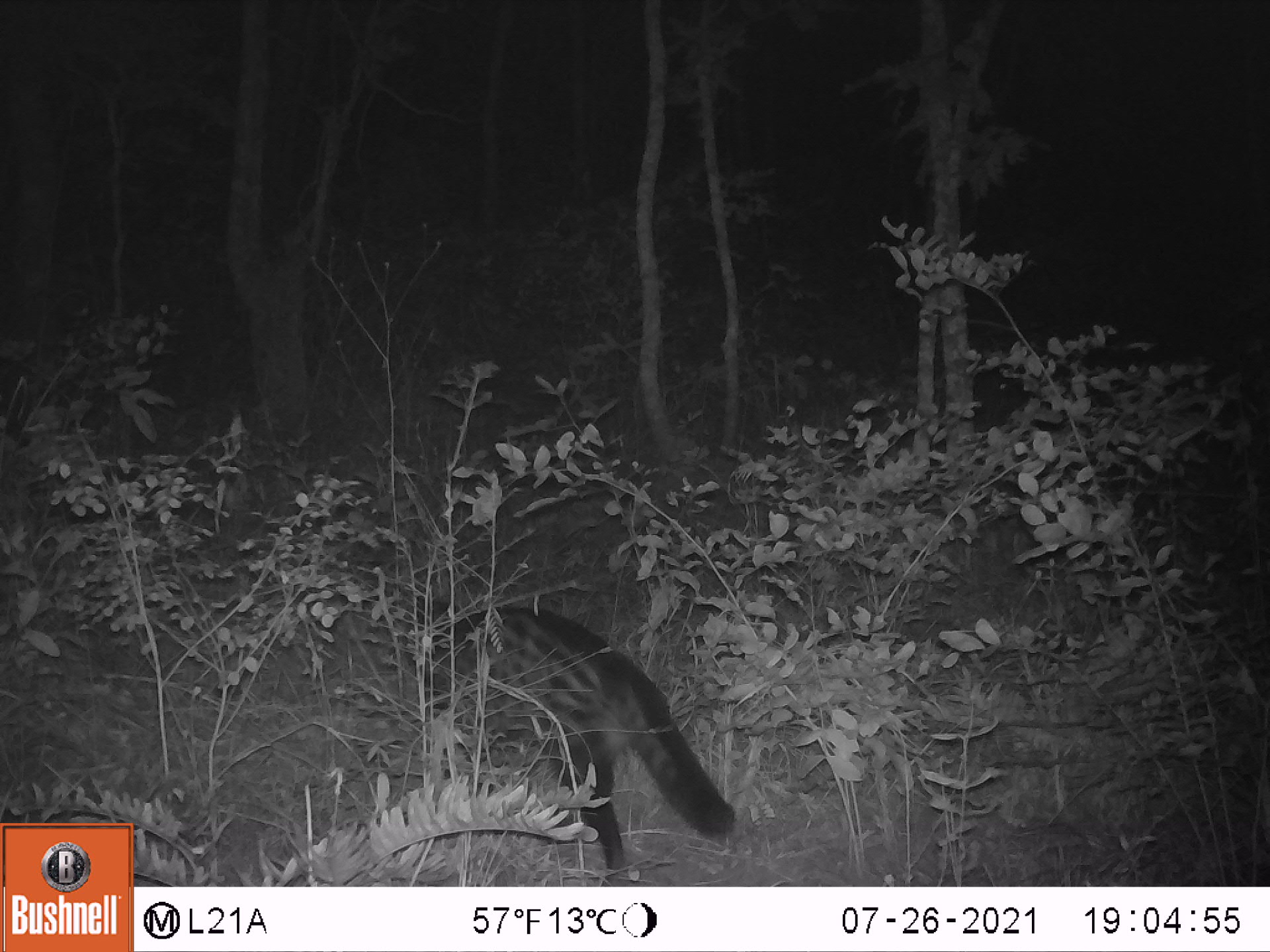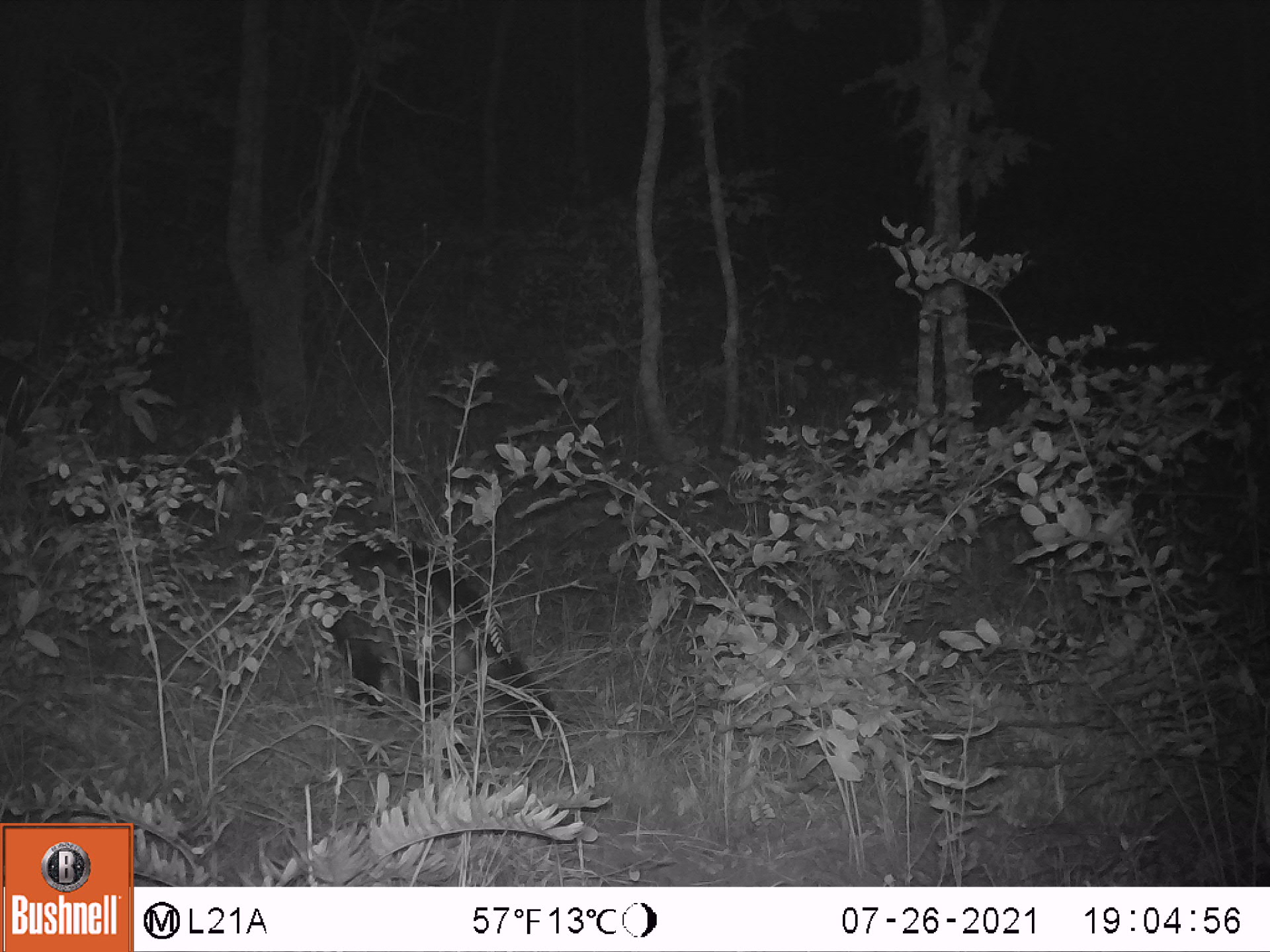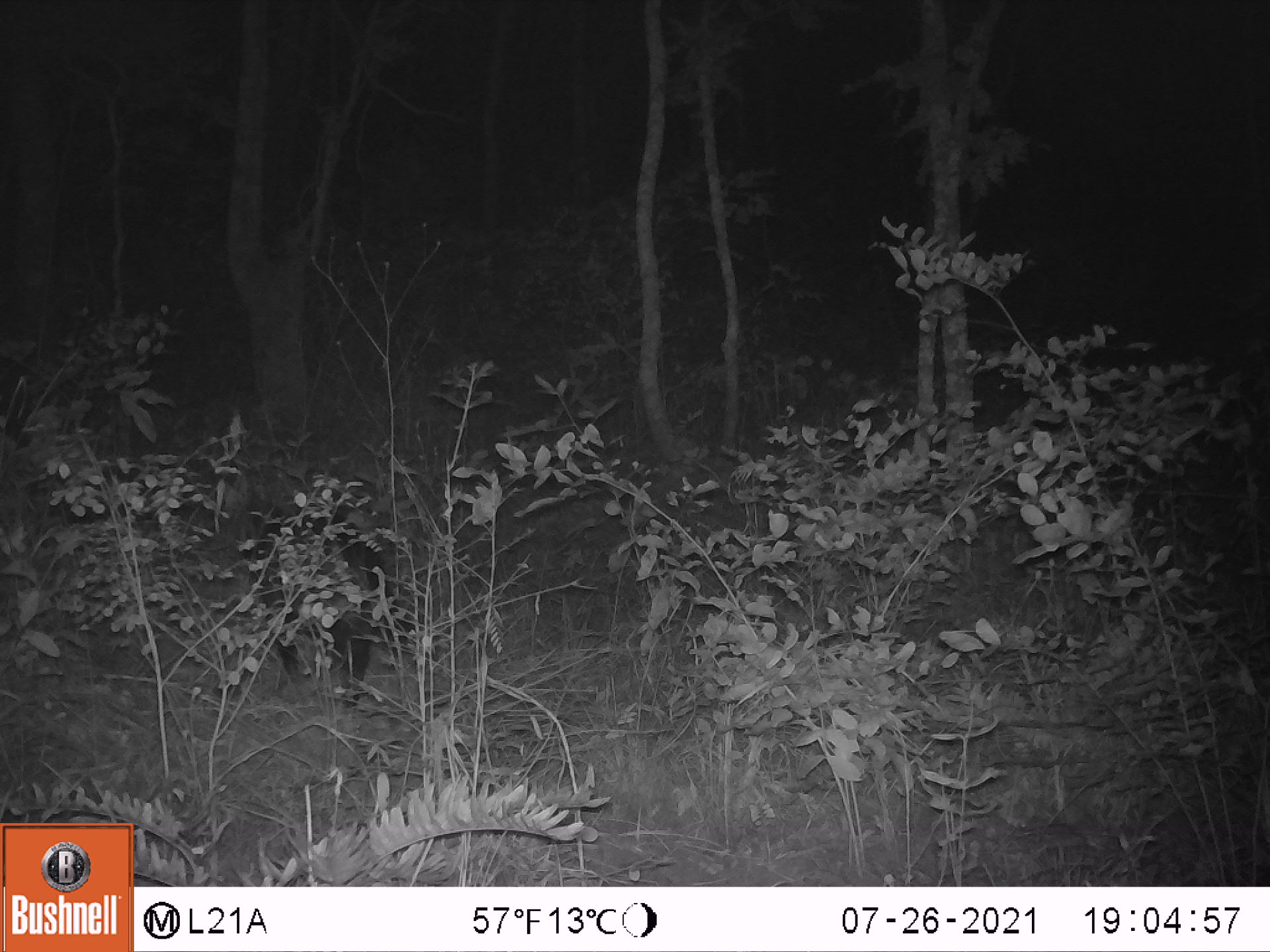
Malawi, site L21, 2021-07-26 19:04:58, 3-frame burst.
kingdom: Animalia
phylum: Chordata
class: Mammalia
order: Carnivora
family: Viverridae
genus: Civettictis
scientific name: Civettictis civetta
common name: african civet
African civet (Civettictis civetta), count 1.